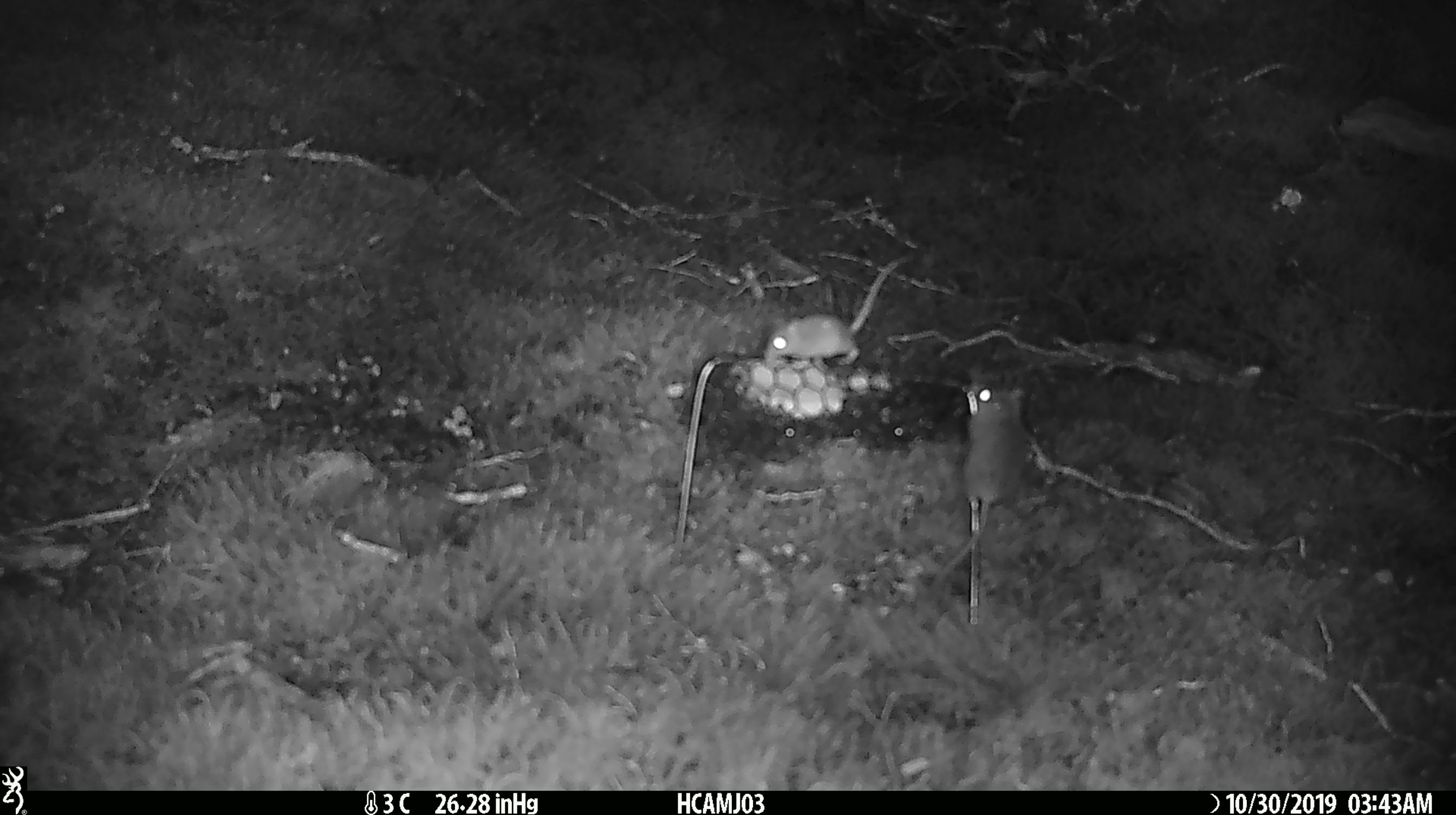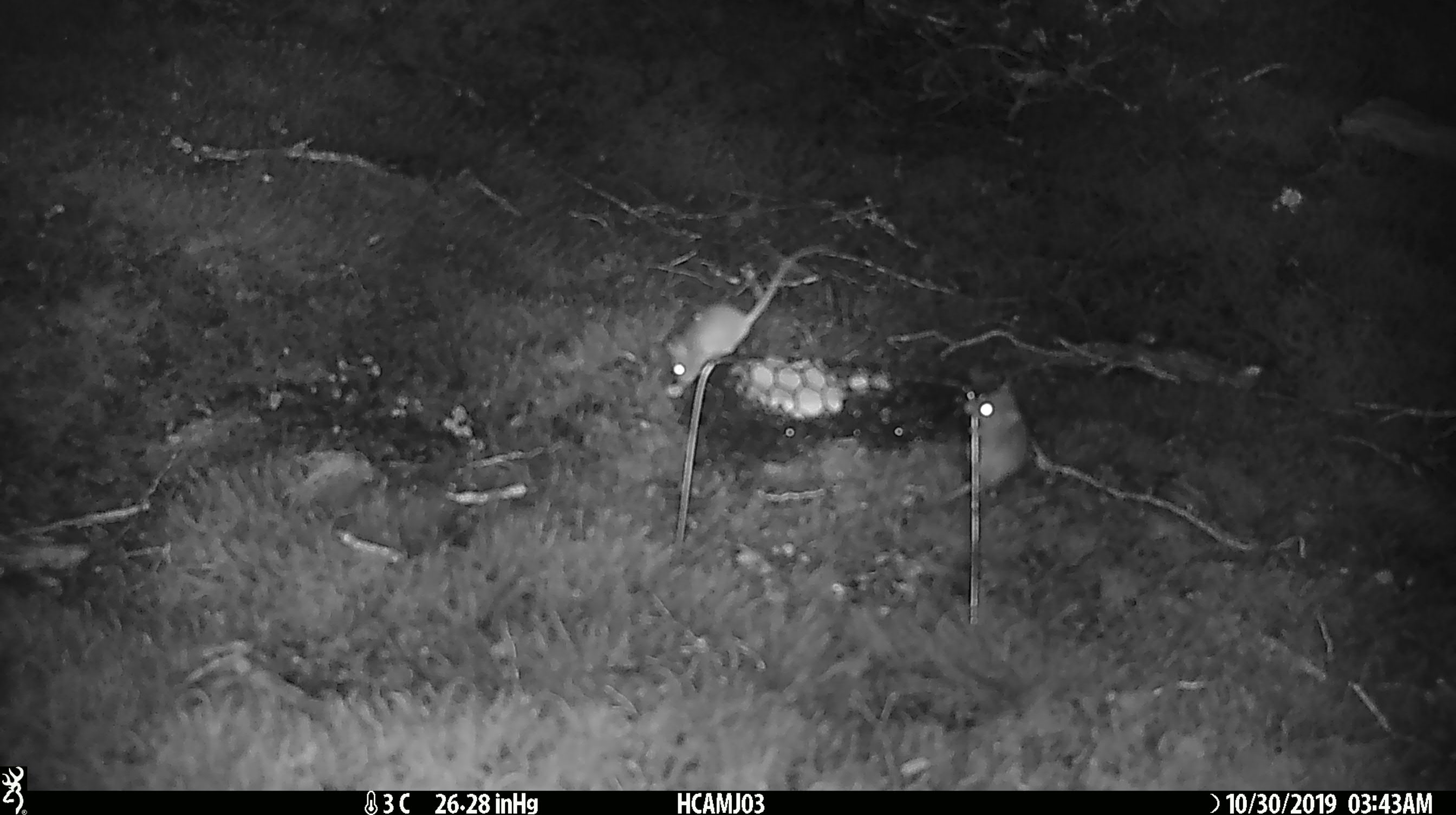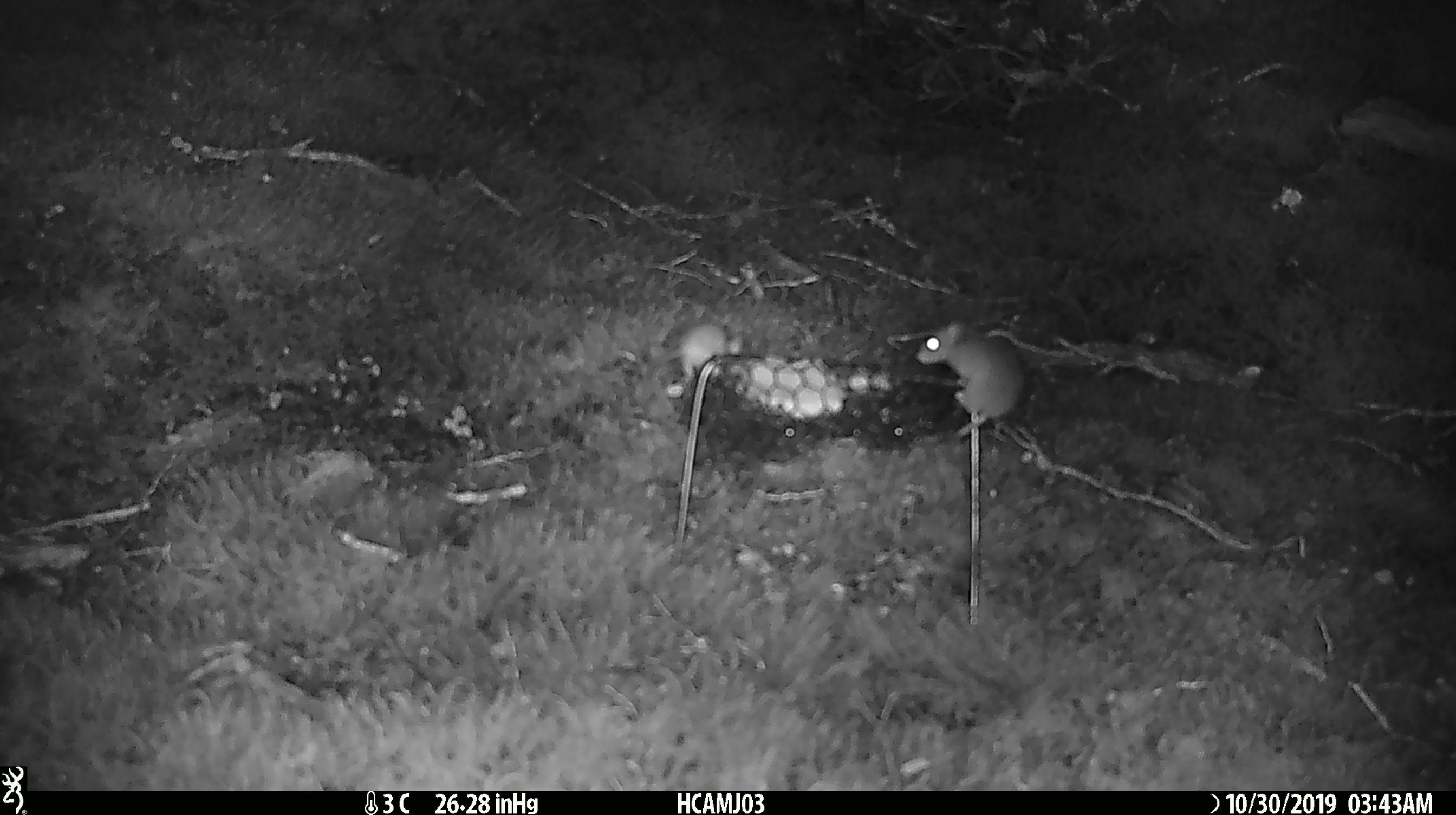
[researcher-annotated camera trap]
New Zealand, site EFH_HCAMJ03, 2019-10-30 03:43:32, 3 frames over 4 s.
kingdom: Animalia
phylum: Chordata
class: Mammalia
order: Rodentia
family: Muridae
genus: Mus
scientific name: Mus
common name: mouse